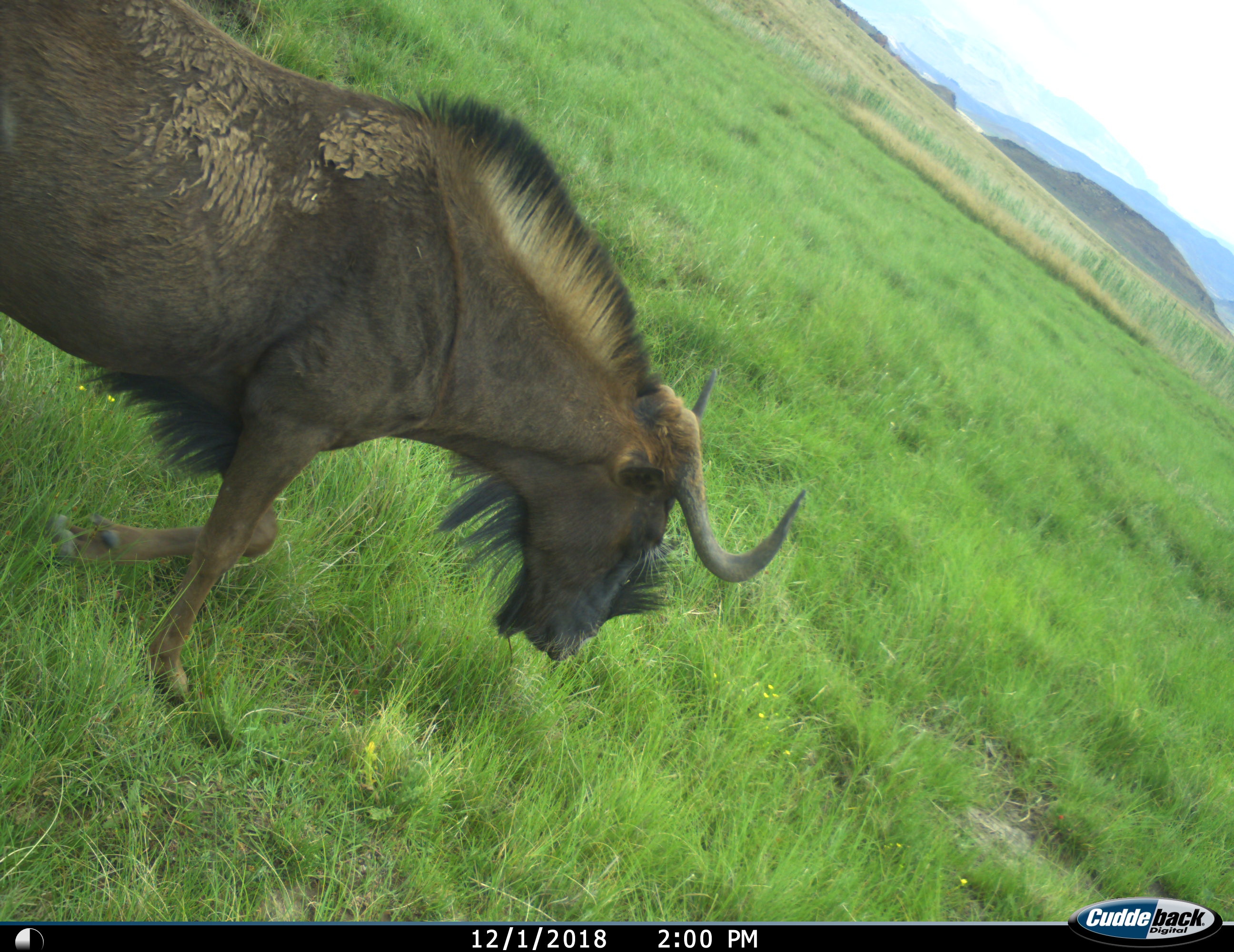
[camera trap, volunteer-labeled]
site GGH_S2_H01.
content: unidentified animal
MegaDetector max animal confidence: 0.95